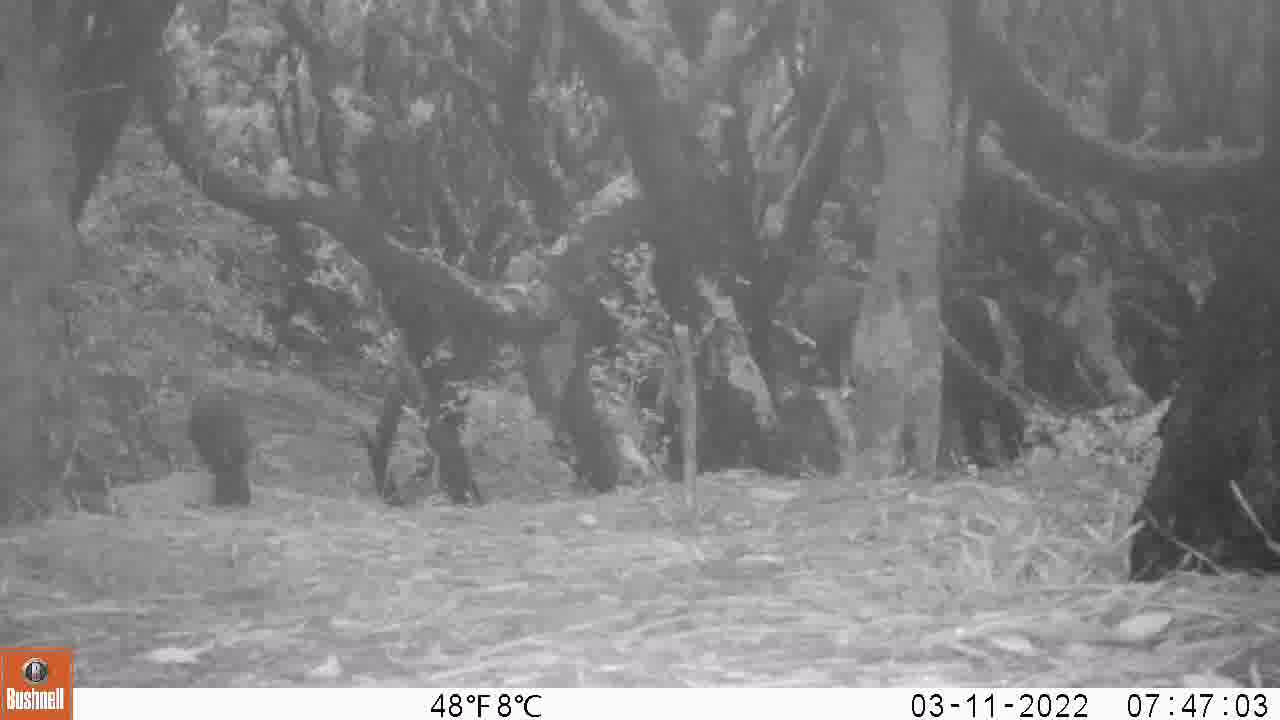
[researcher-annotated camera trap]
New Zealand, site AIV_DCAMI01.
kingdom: Animalia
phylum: Chordata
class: Aves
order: Passeriformes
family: Turdidae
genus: Turdus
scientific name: Turdus merula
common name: eurasian blackbird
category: blackbird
Blackbird (eurasian blackbird) (Turdus merula).